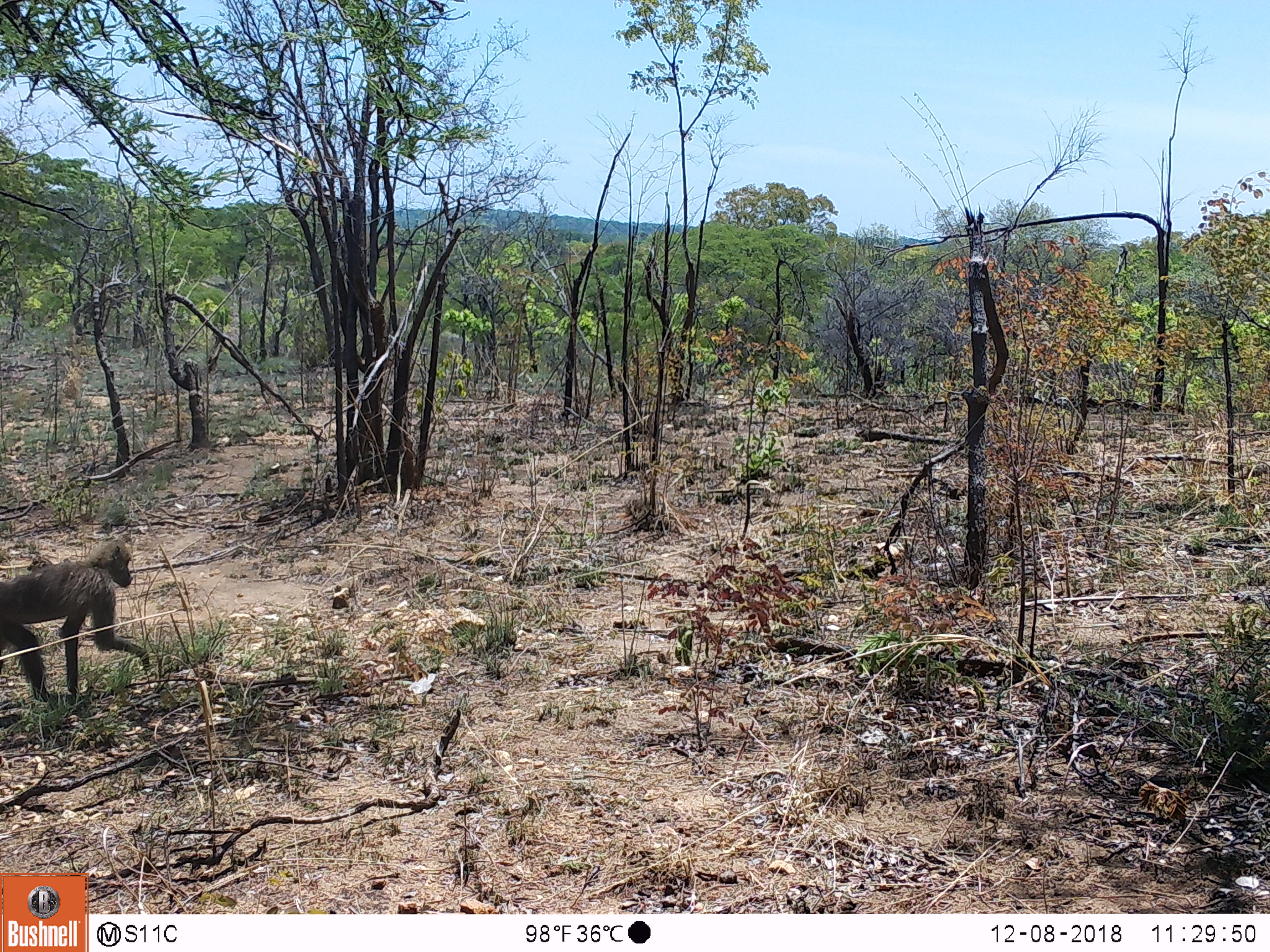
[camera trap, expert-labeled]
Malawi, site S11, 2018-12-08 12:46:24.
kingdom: Animalia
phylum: Chordata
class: Mammalia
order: Primates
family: Cercopithecidae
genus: Papio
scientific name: Papio cynocephalus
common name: yellow baboon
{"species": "yellow baboon (Papio cynocephalus)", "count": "1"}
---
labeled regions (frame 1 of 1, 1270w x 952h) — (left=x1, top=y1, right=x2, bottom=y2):
yellow baboon: (left=0, top=538, right=180, bottom=716)